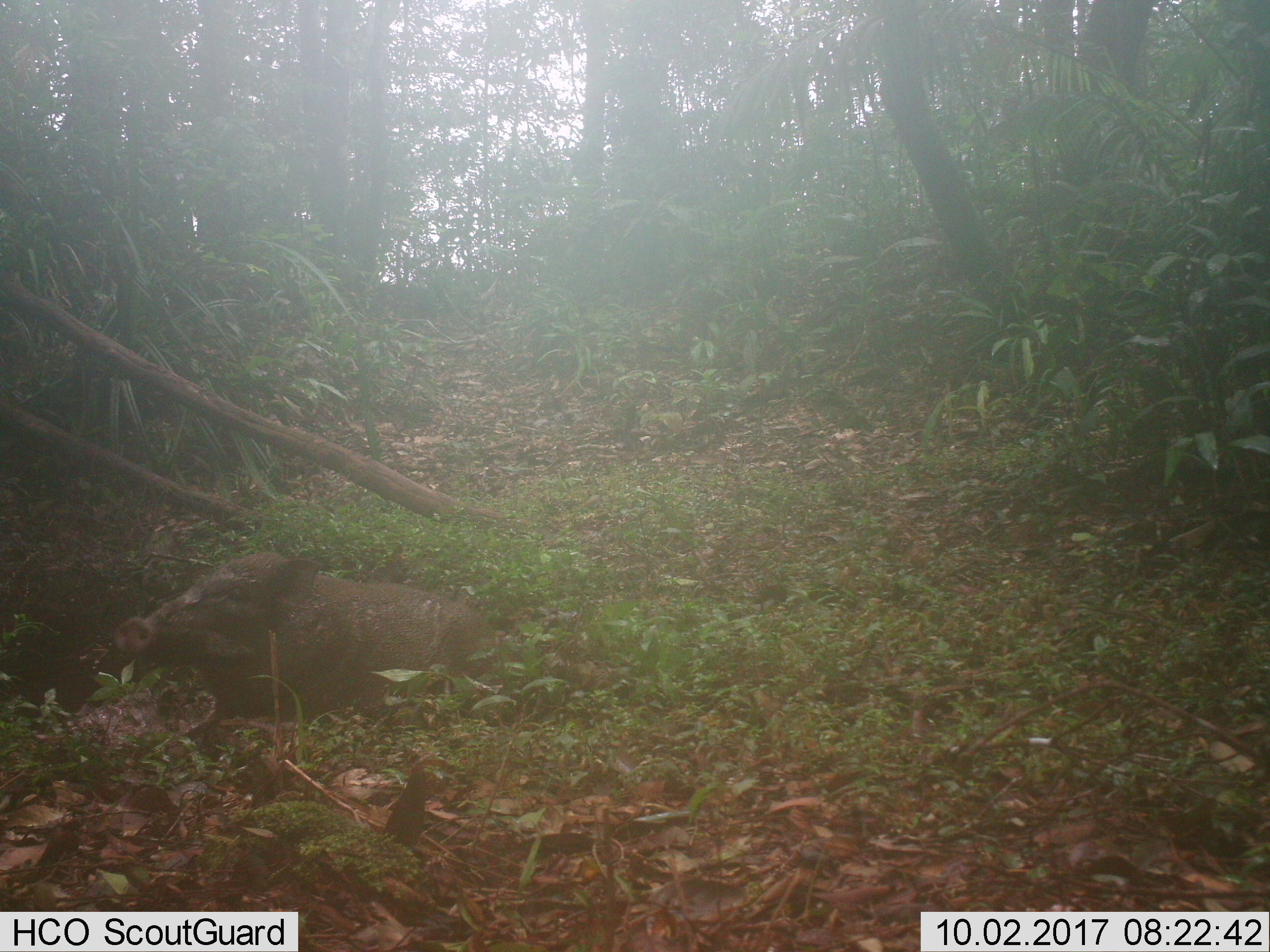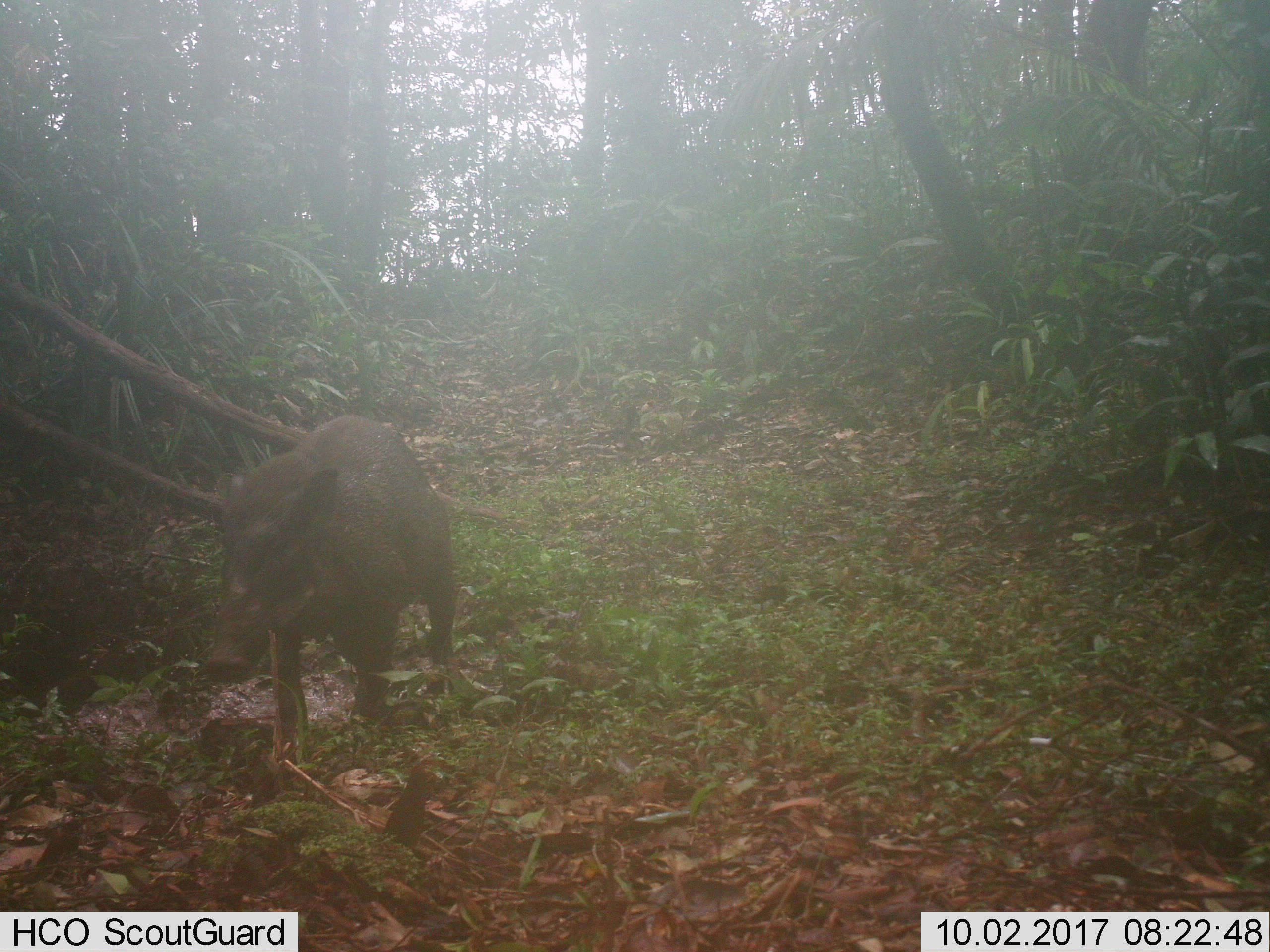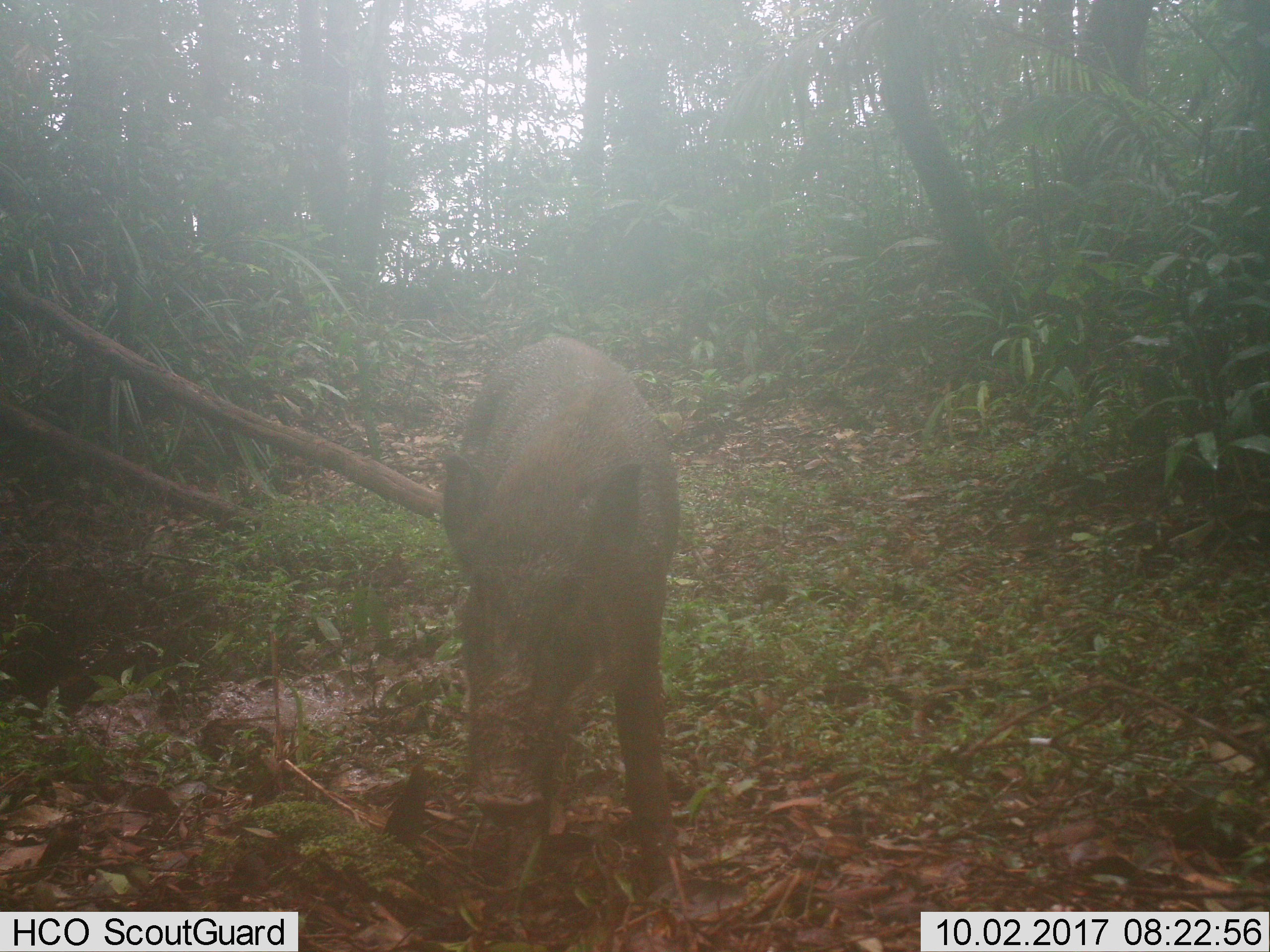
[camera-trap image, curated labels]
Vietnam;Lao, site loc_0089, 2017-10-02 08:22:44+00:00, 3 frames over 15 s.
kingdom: Animalia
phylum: Chordata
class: Mammalia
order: Artiodactyla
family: Suidae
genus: Sus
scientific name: Sus scrofa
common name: eurasian wild pig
Eurasian wild pig (Sus scrofa). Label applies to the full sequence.